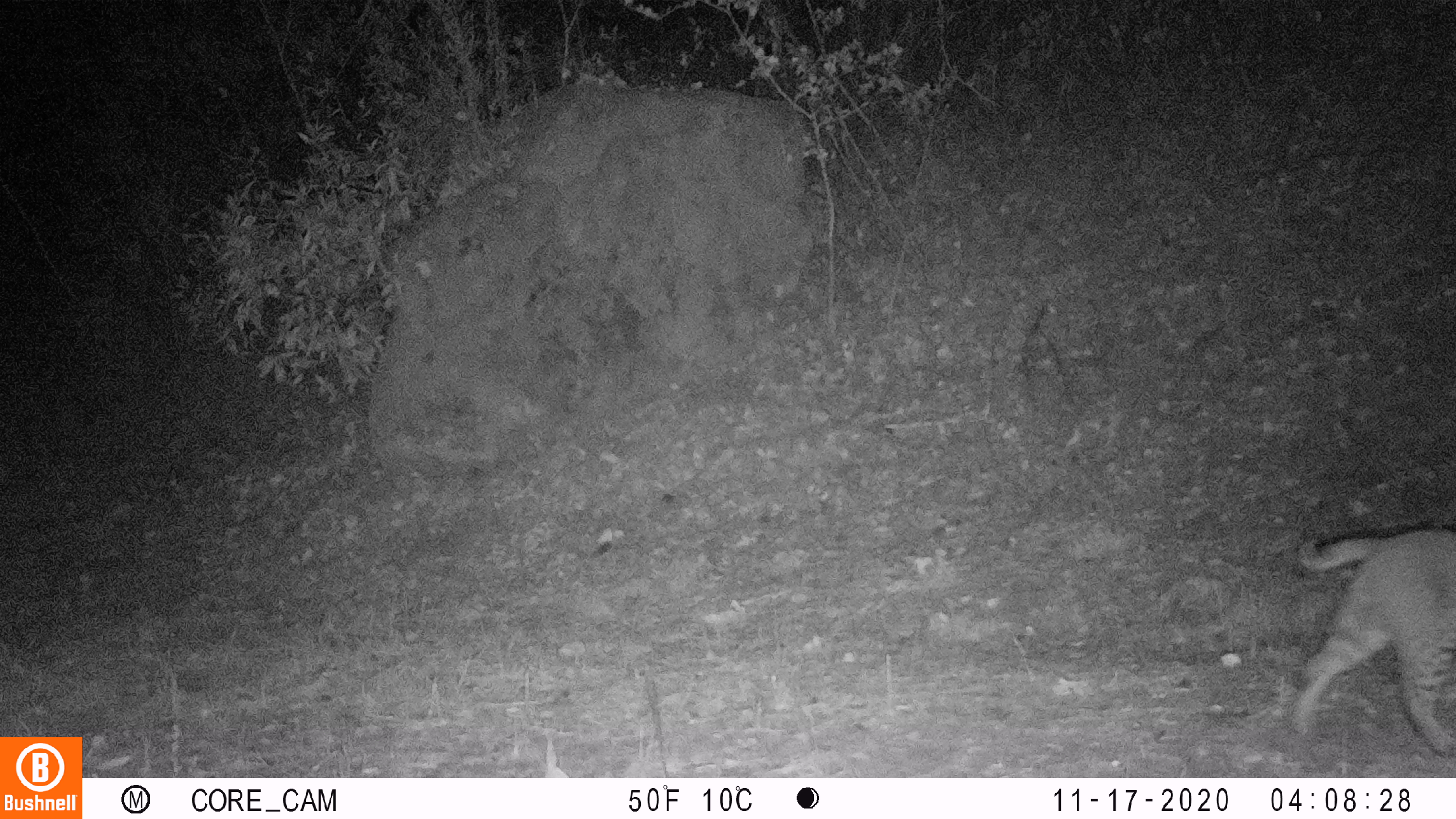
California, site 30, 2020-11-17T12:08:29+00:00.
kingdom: Animalia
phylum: Chordata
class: Mammalia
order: Carnivora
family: Felidae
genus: Lynx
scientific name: Lynx rufus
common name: bobcat